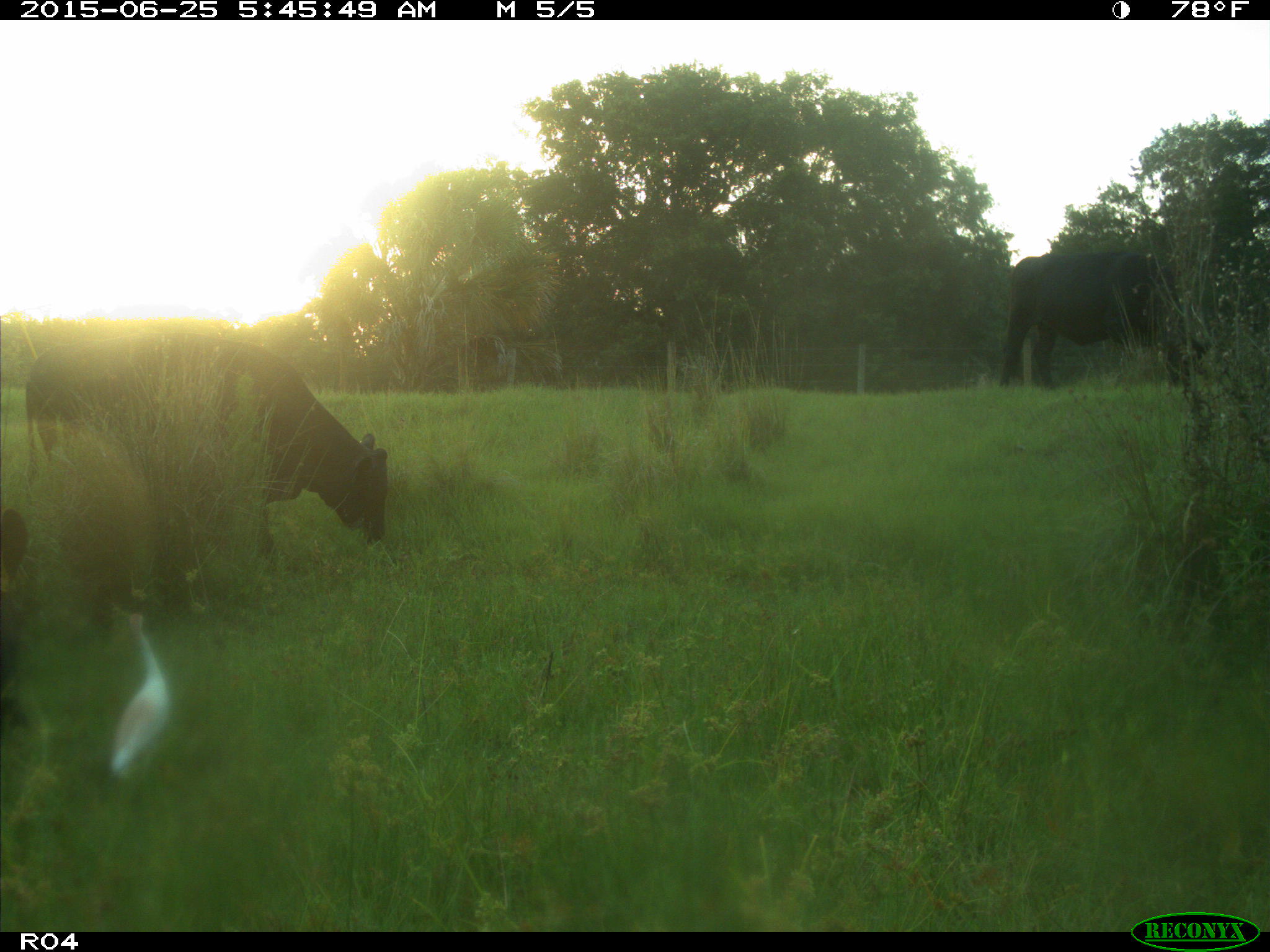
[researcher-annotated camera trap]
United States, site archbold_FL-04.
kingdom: Animalia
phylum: Chordata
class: Mammalia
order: Artiodactyla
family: Bovidae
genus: Bos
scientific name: Bos taurus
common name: domestic cow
Bos taurus (domestic cow).